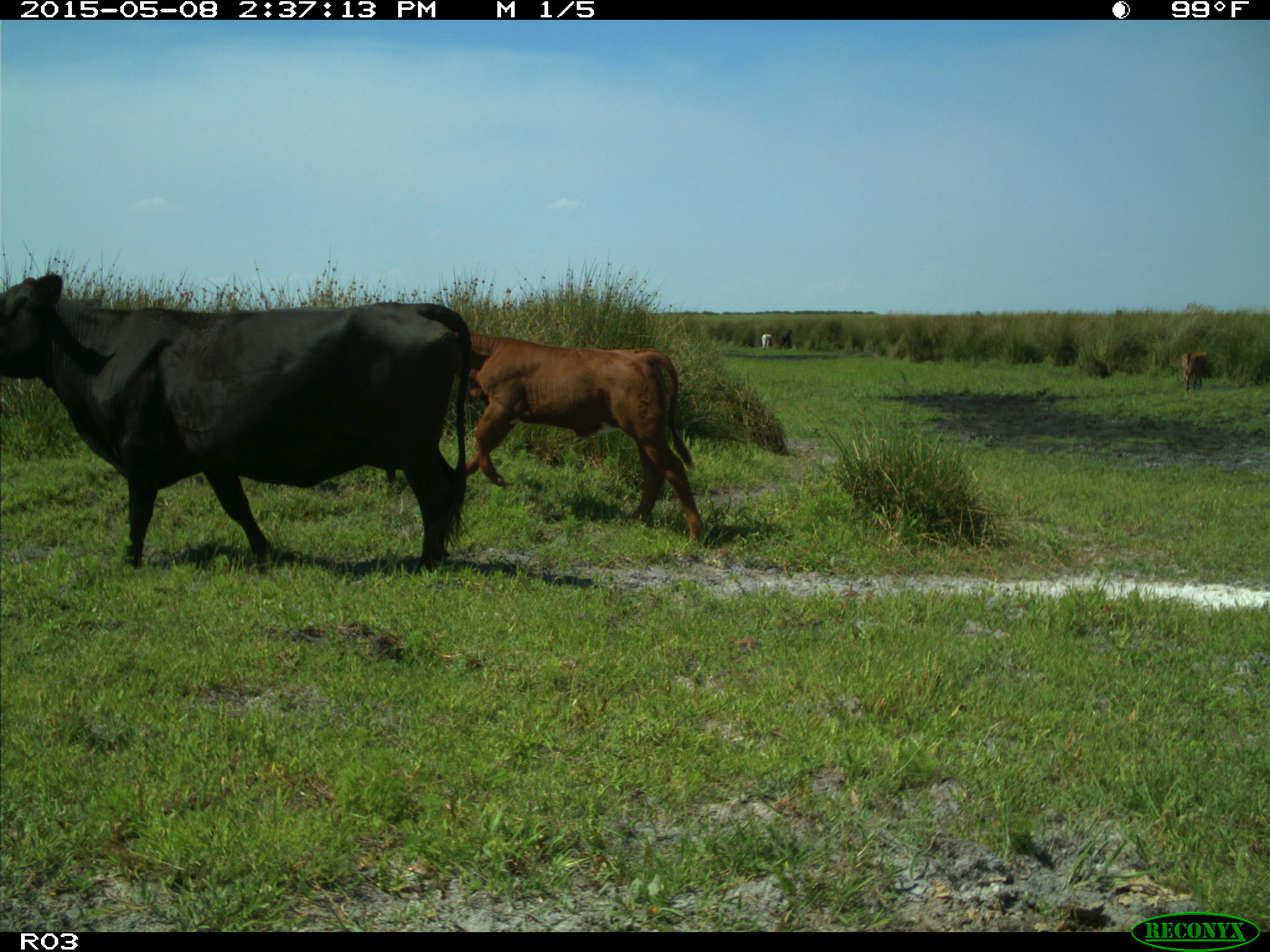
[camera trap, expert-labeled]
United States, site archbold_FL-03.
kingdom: Animalia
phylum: Chordata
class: Mammalia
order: Artiodactyla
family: Bovidae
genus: Bos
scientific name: Bos taurus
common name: domestic cow